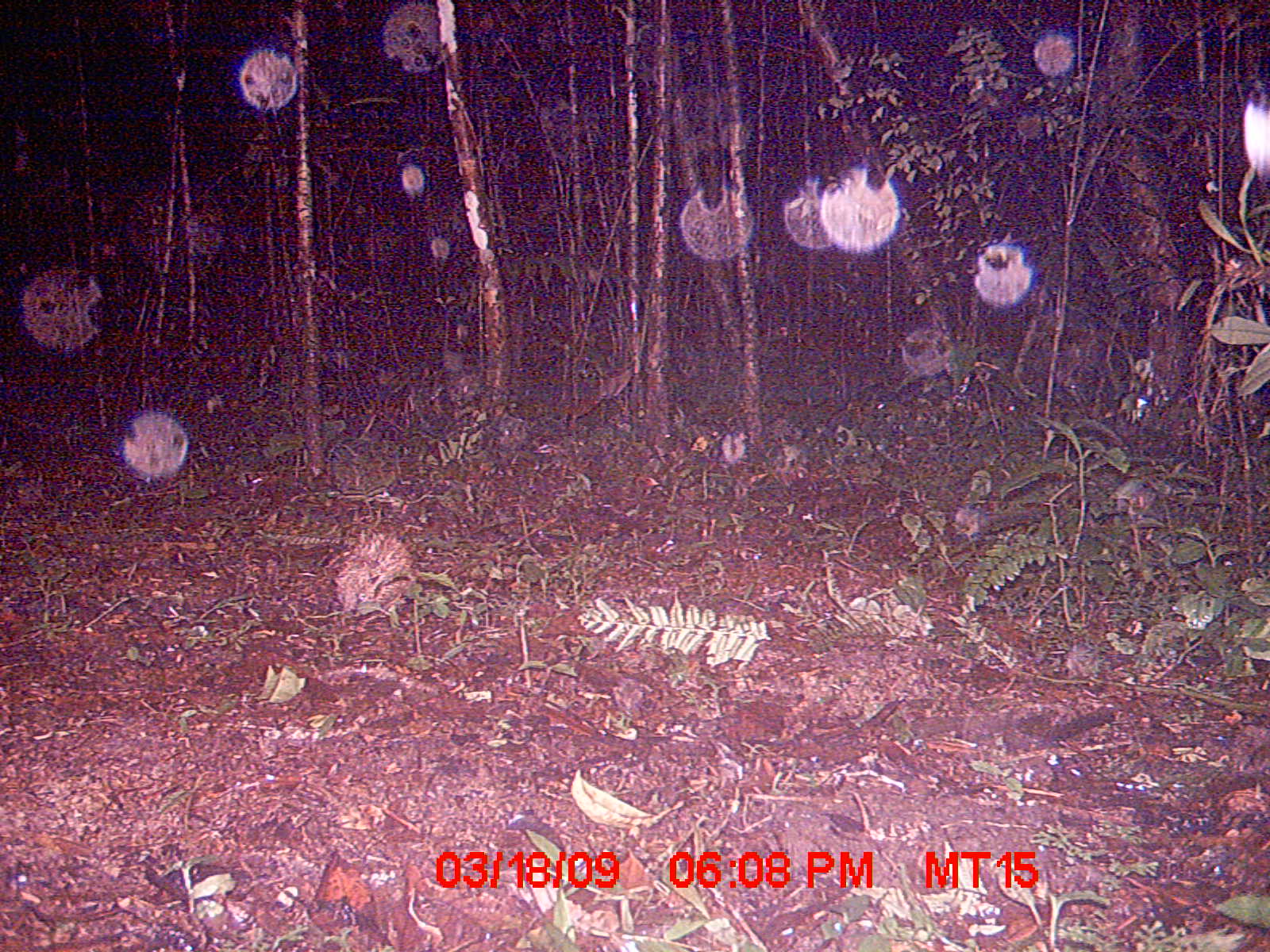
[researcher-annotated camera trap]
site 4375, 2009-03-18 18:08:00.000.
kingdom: Animalia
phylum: Chordata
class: Mammalia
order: Afrosoricida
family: Tenrecidae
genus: Setifer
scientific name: Setifer setosus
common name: greater hedgehog tenrec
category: setifer sp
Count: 1.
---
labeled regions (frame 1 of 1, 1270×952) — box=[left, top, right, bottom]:
setifer sp: box=[330, 528, 412, 641]